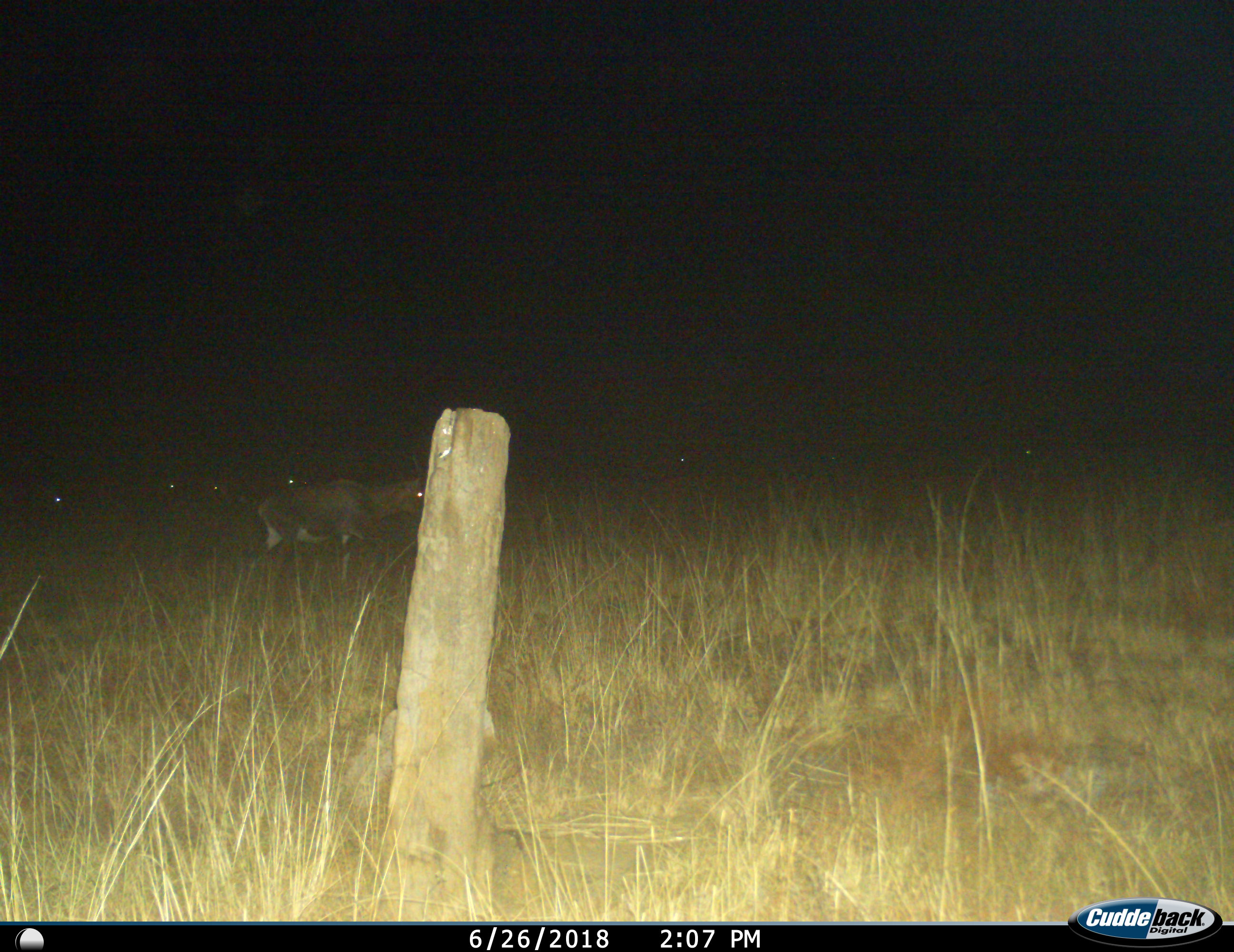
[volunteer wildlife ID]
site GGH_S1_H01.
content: unidentified animal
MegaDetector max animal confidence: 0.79